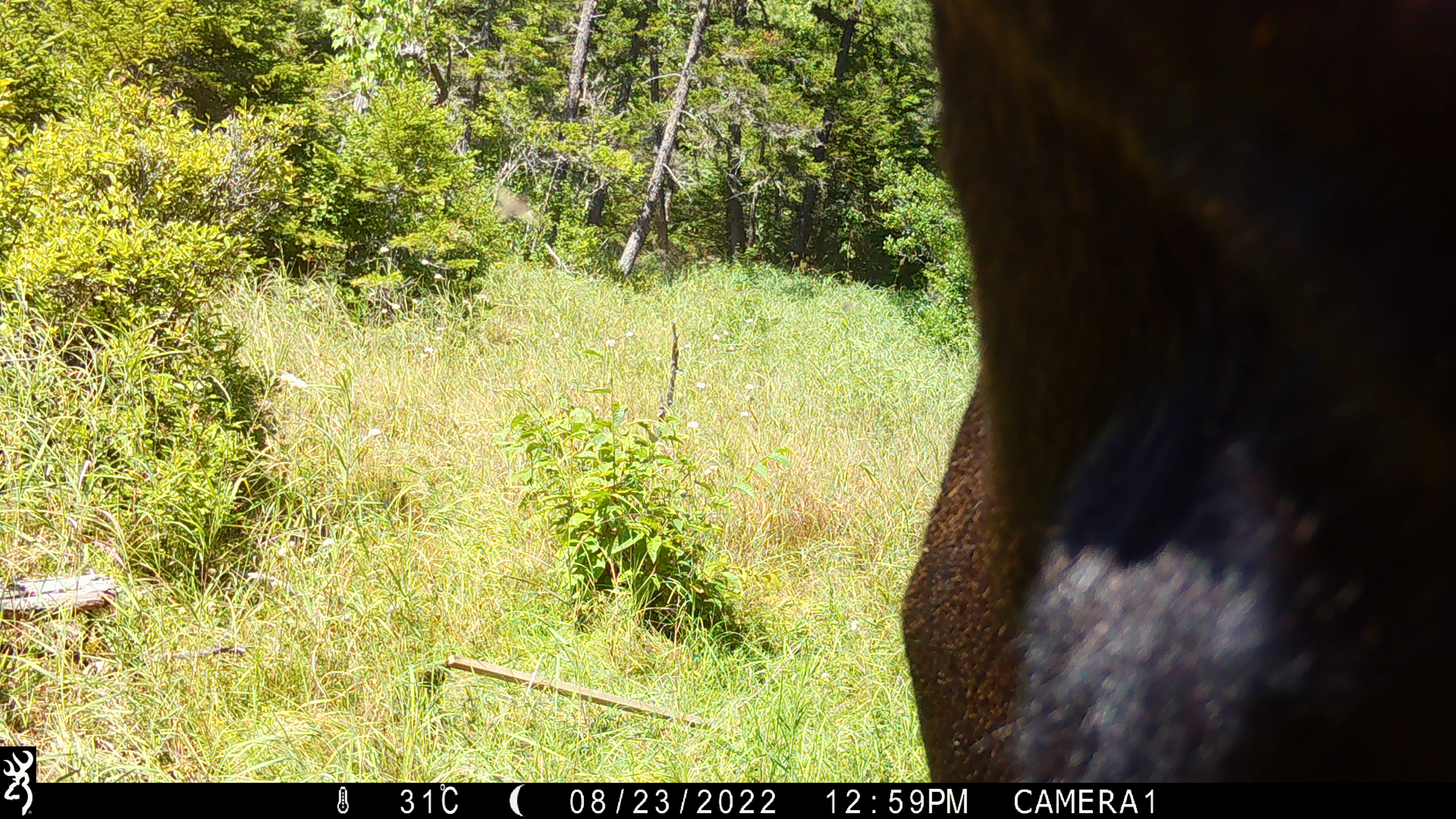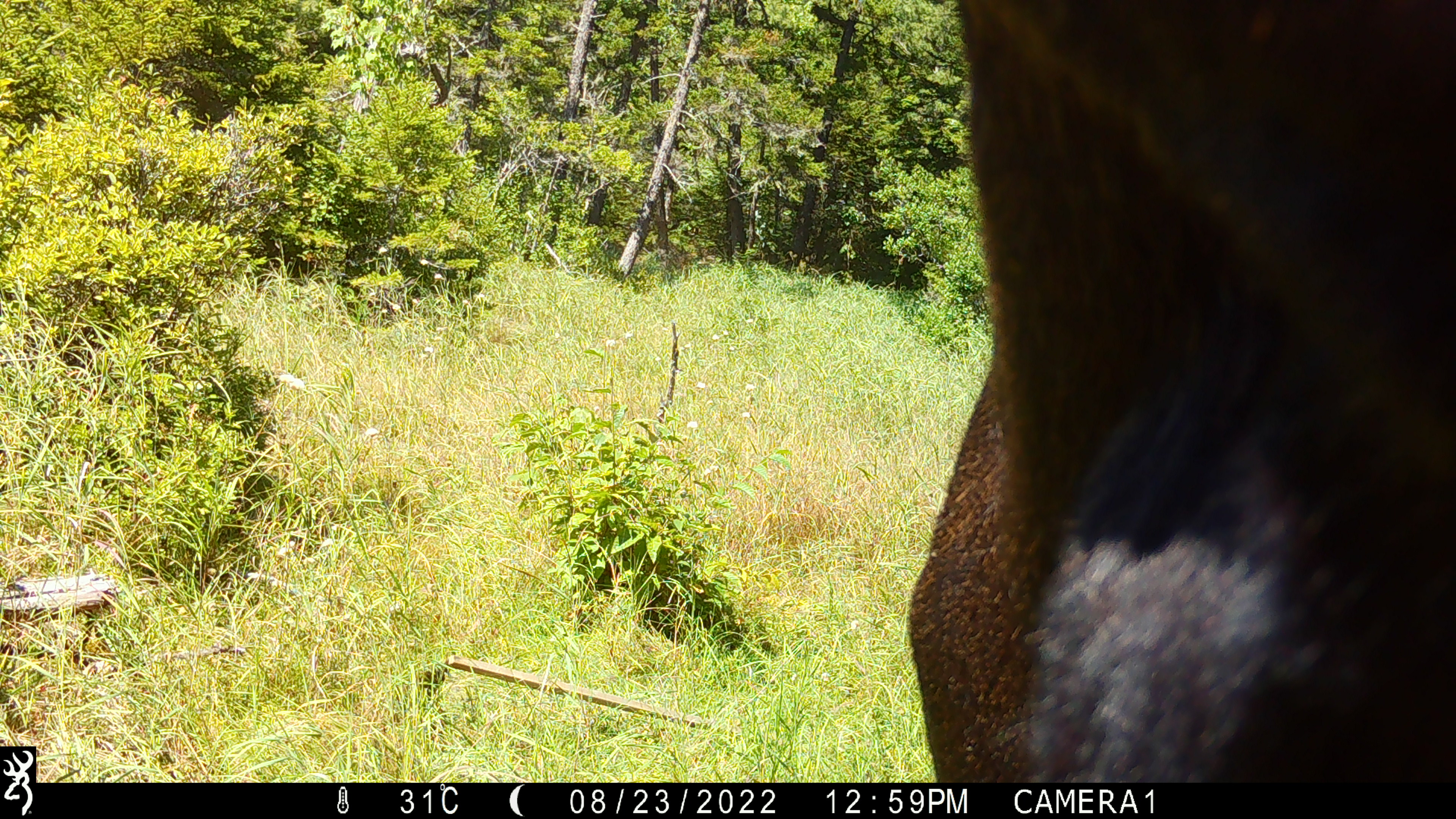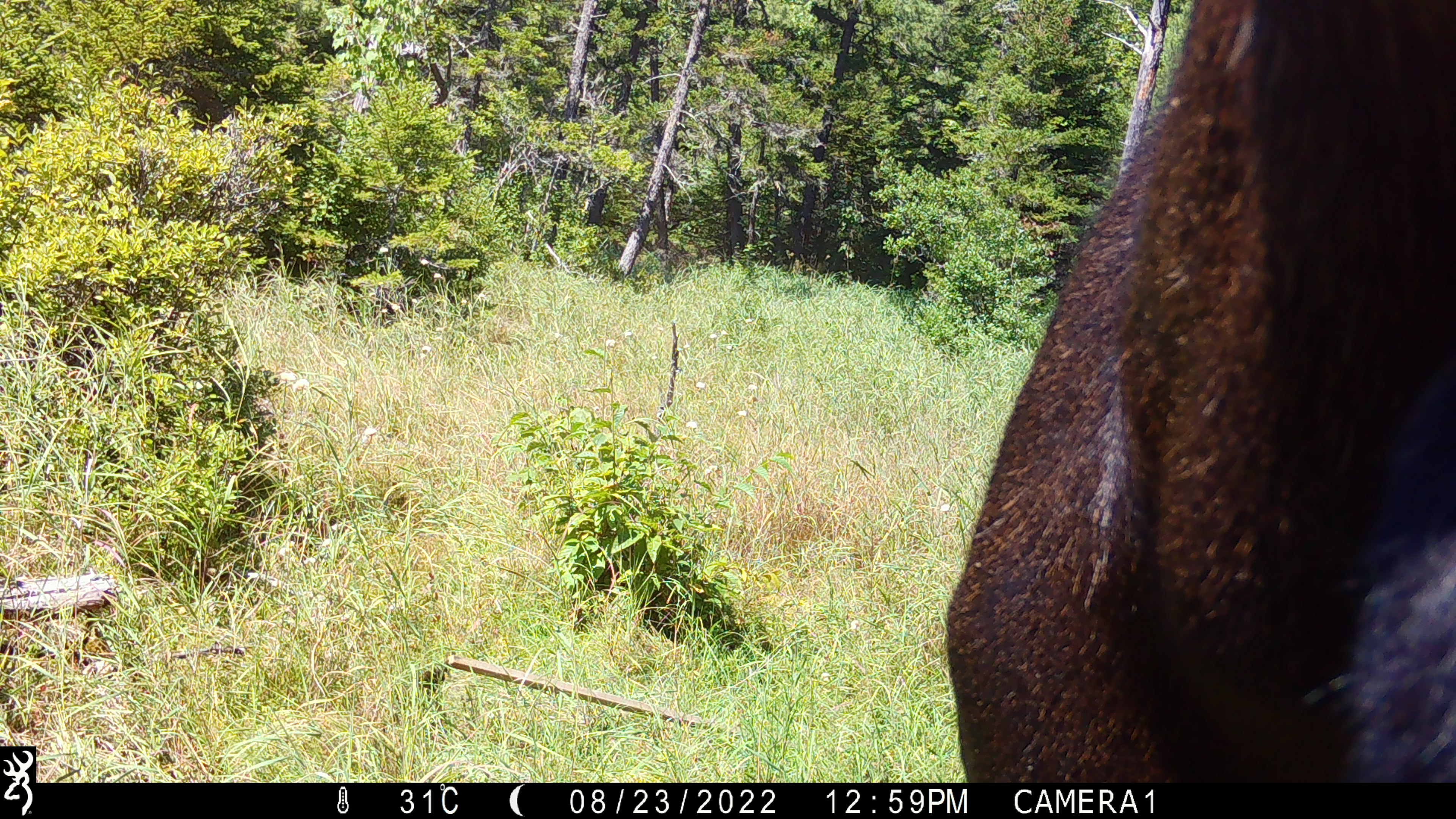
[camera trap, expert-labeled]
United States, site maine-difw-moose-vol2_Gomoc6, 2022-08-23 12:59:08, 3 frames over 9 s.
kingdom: Animalia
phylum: Chordata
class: Mammalia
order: Artiodactyla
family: Cervidae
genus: Alces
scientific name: Alces alces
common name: moose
Moose (Alces alces).